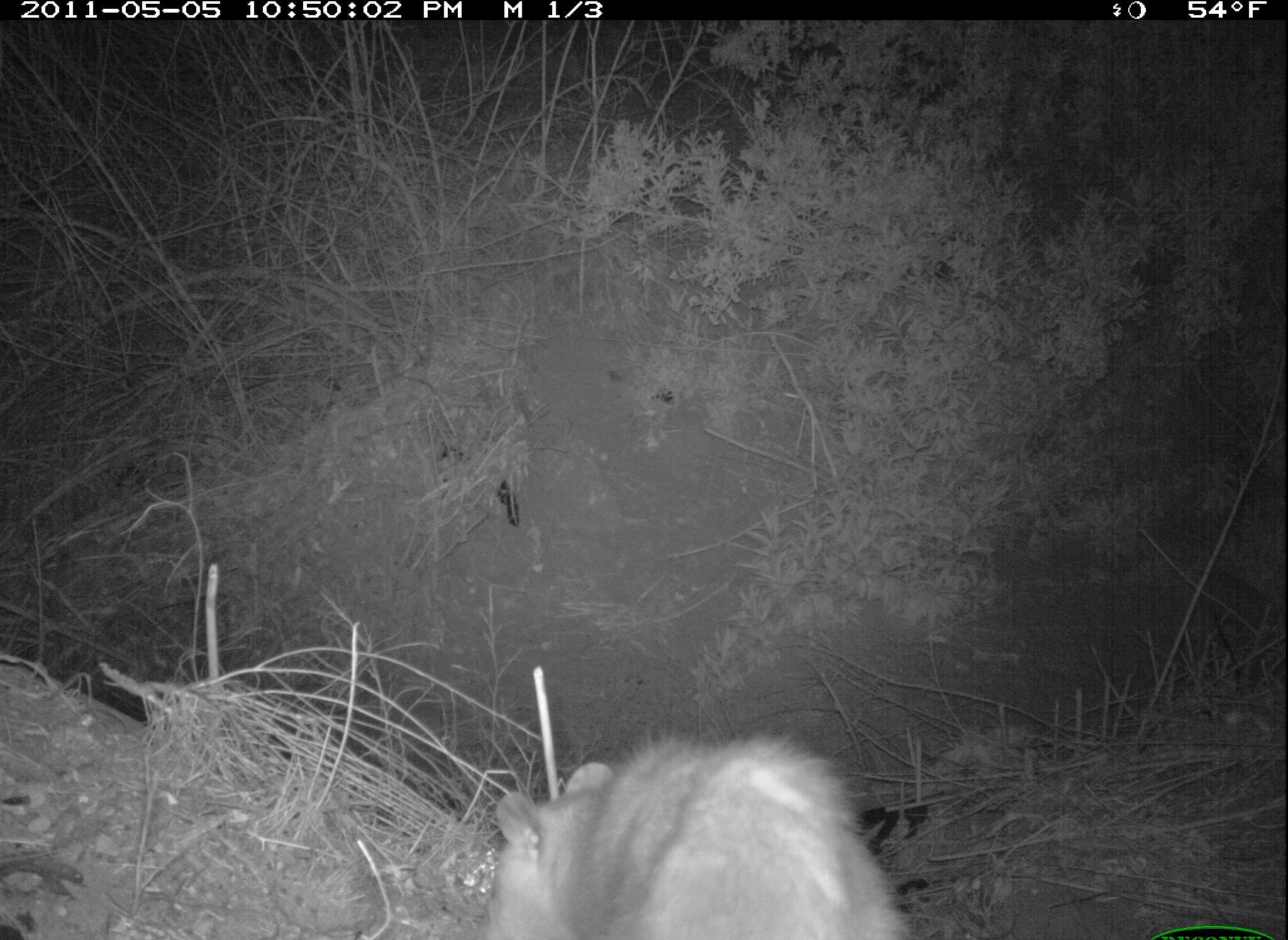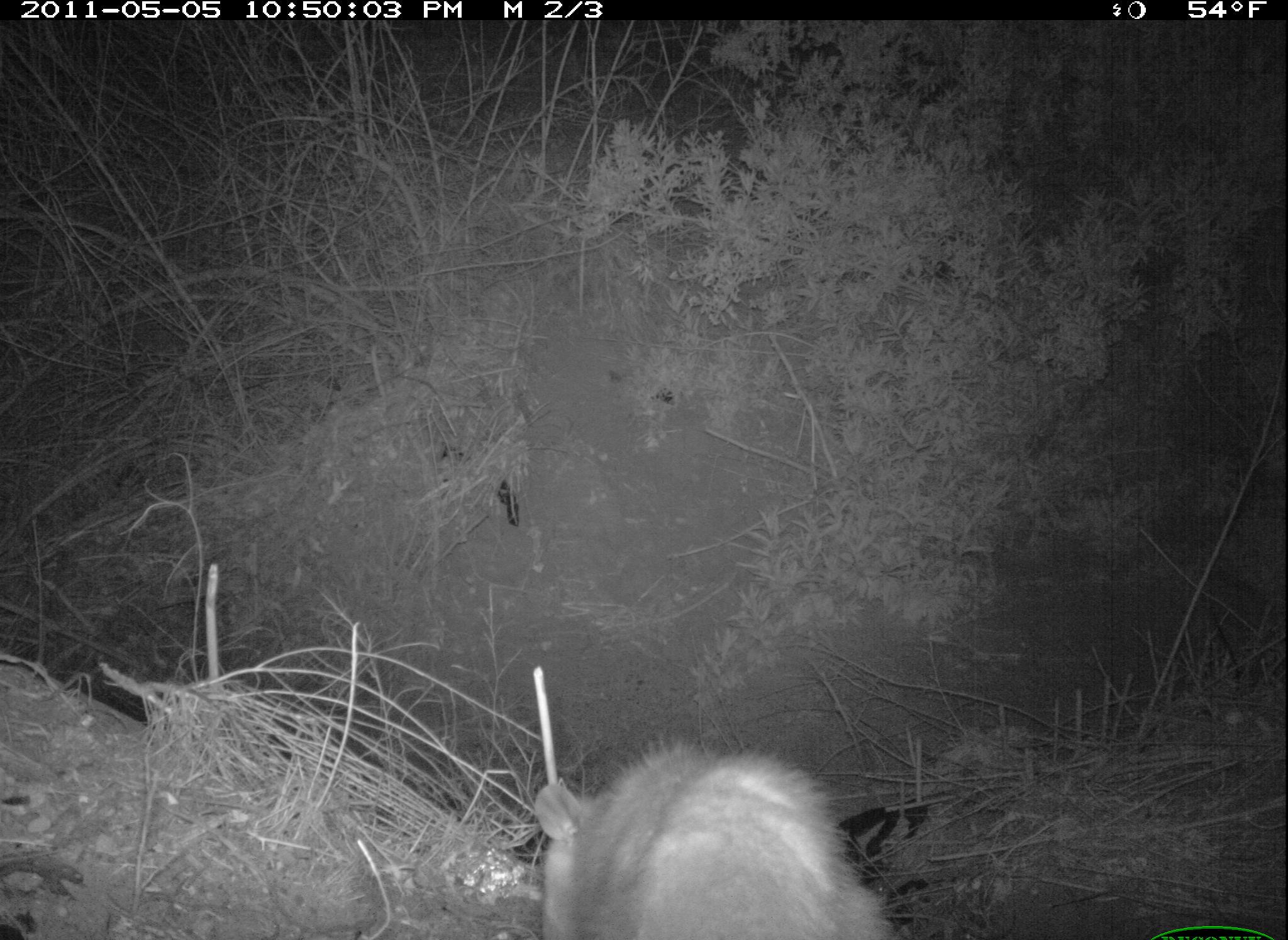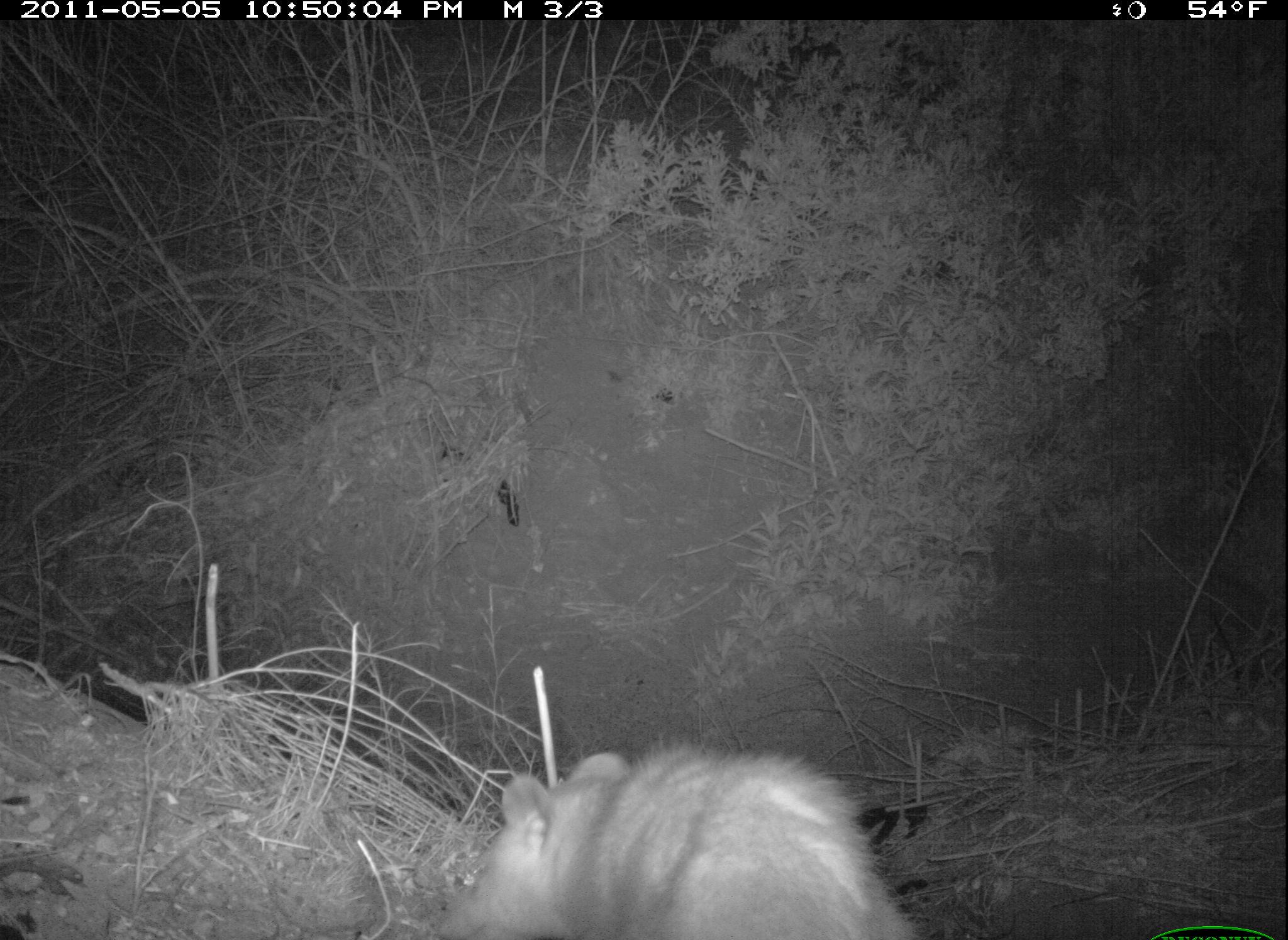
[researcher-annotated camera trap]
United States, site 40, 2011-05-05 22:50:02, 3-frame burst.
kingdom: Animalia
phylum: Chordata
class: Mammalia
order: Didelphimorphia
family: Didelphidae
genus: Didelphis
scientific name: Didelphis virginiana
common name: virginia opossum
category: opossum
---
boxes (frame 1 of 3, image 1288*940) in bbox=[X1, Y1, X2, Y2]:
opossum: bbox=[470, 718, 919, 940]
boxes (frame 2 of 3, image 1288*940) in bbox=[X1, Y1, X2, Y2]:
opossum: bbox=[514, 725, 908, 940]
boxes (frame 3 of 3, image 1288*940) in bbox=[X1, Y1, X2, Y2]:
opossum: bbox=[428, 733, 943, 940]